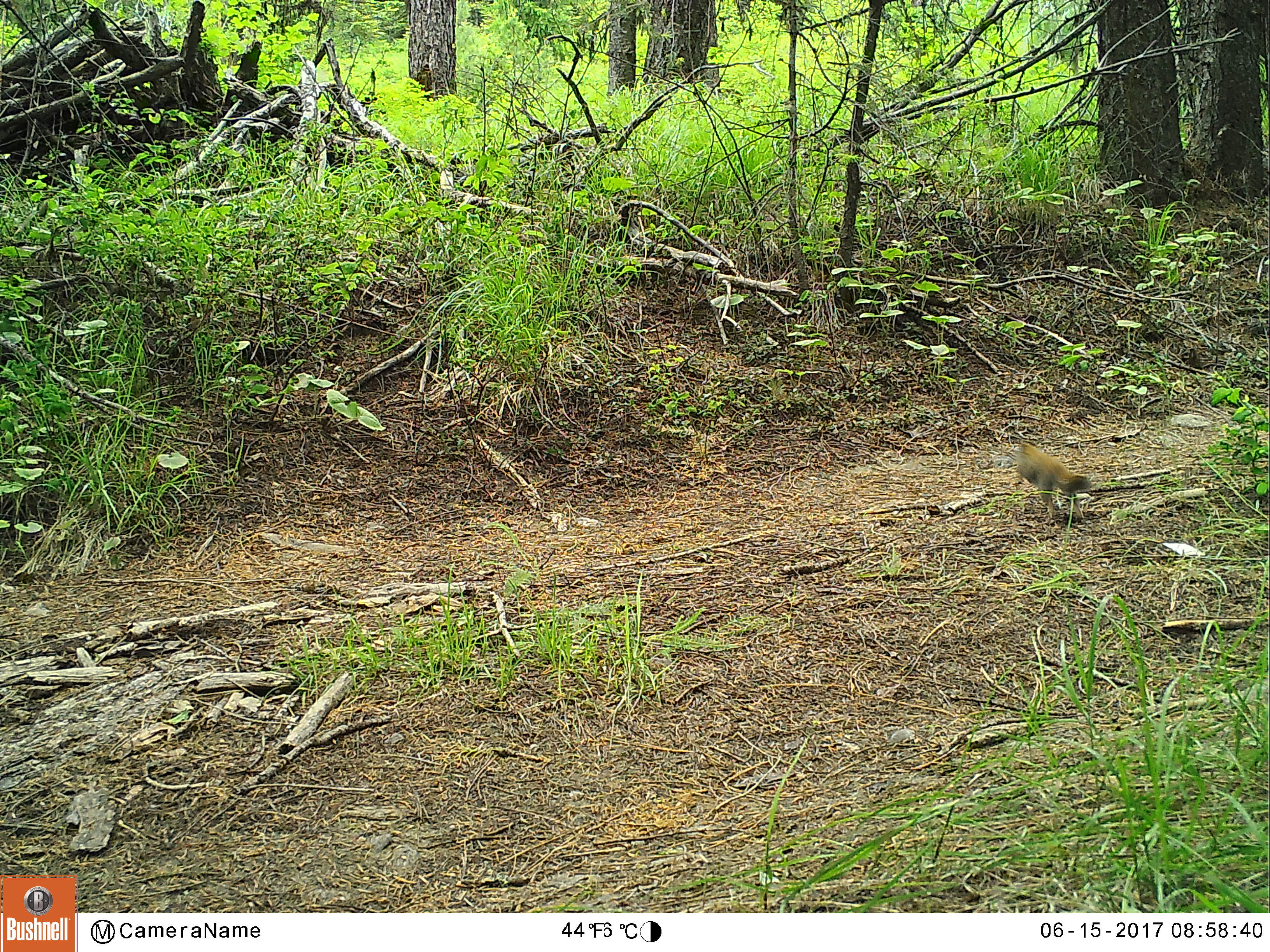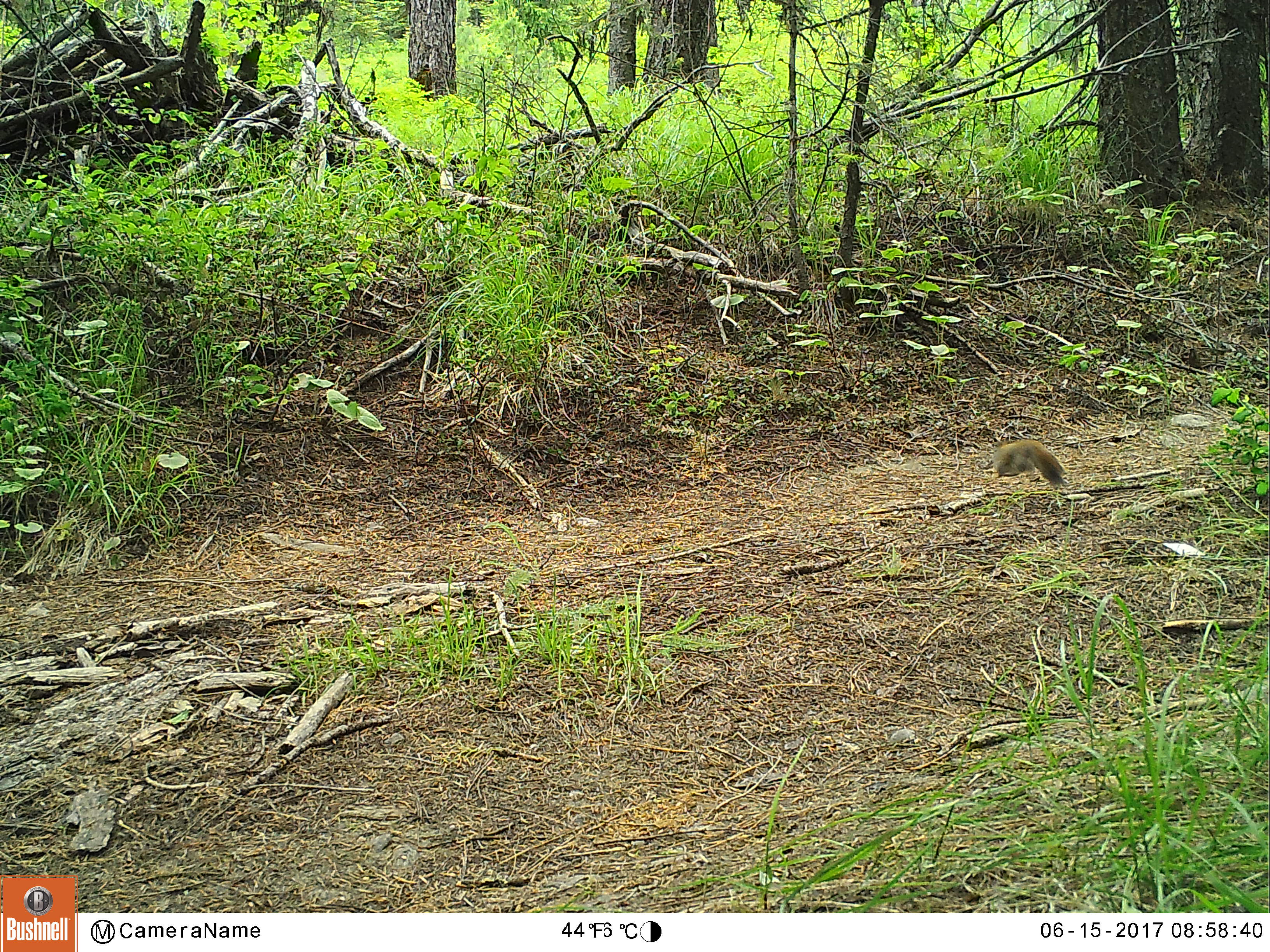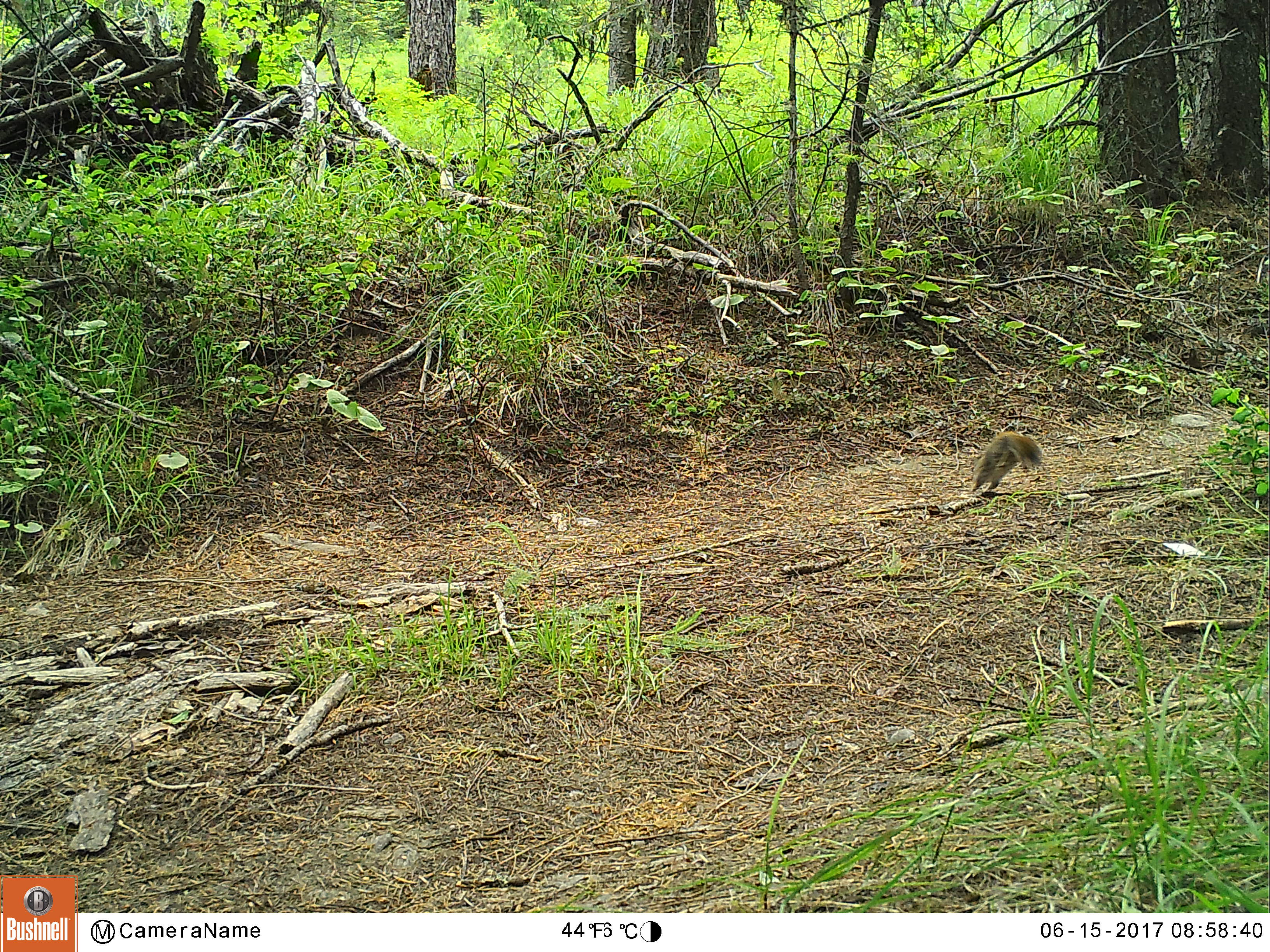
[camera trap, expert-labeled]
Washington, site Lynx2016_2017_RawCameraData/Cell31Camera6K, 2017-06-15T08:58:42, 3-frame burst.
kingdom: Animalia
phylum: Chordata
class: Mammalia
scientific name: Mammalia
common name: small mammal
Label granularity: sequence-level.